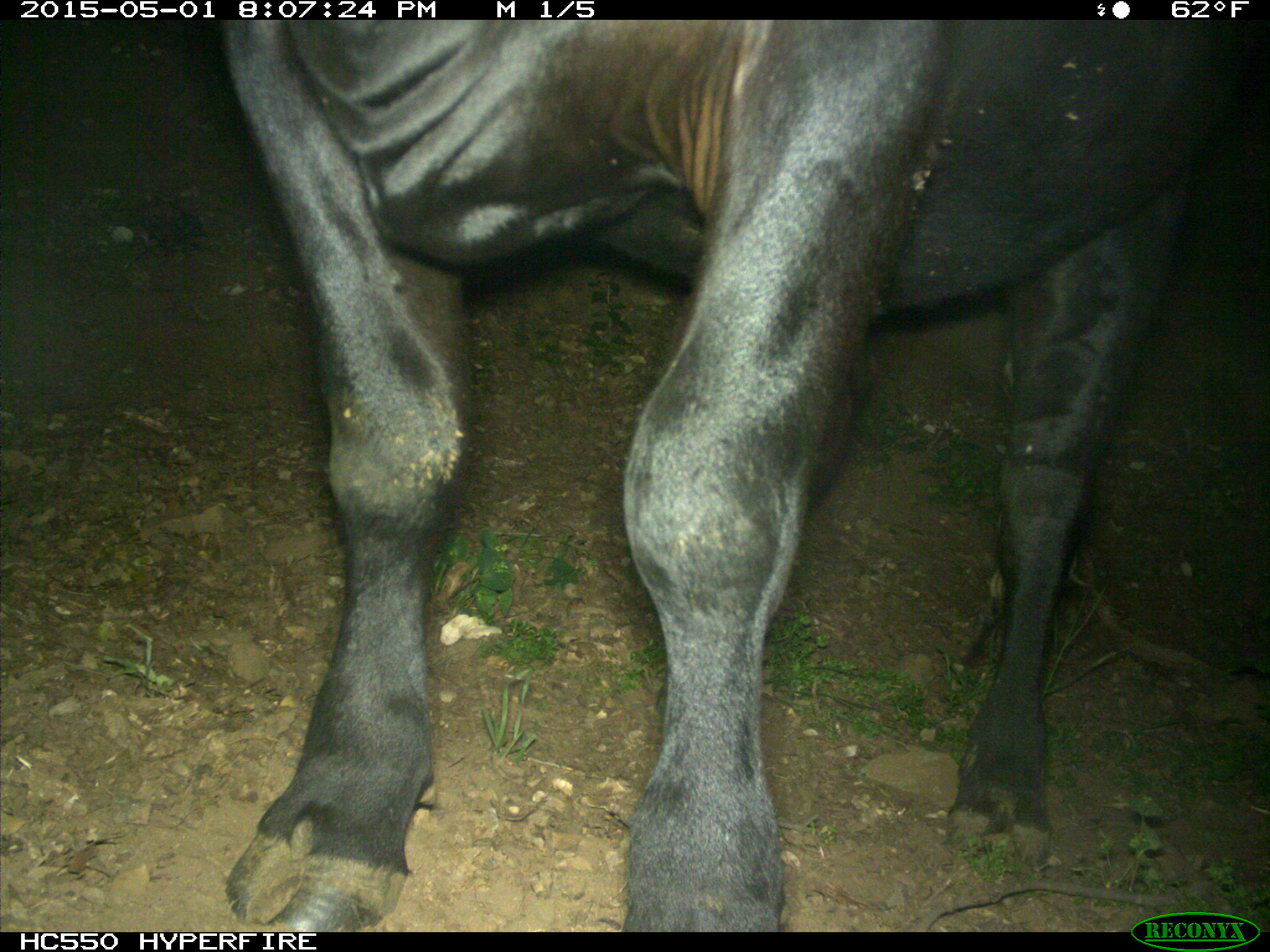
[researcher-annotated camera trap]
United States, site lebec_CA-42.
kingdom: Animalia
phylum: Chordata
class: Mammalia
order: Artiodactyla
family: Bovidae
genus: Bos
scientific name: Bos taurus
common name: domestic cow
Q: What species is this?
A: Bos taurus (domestic cow).